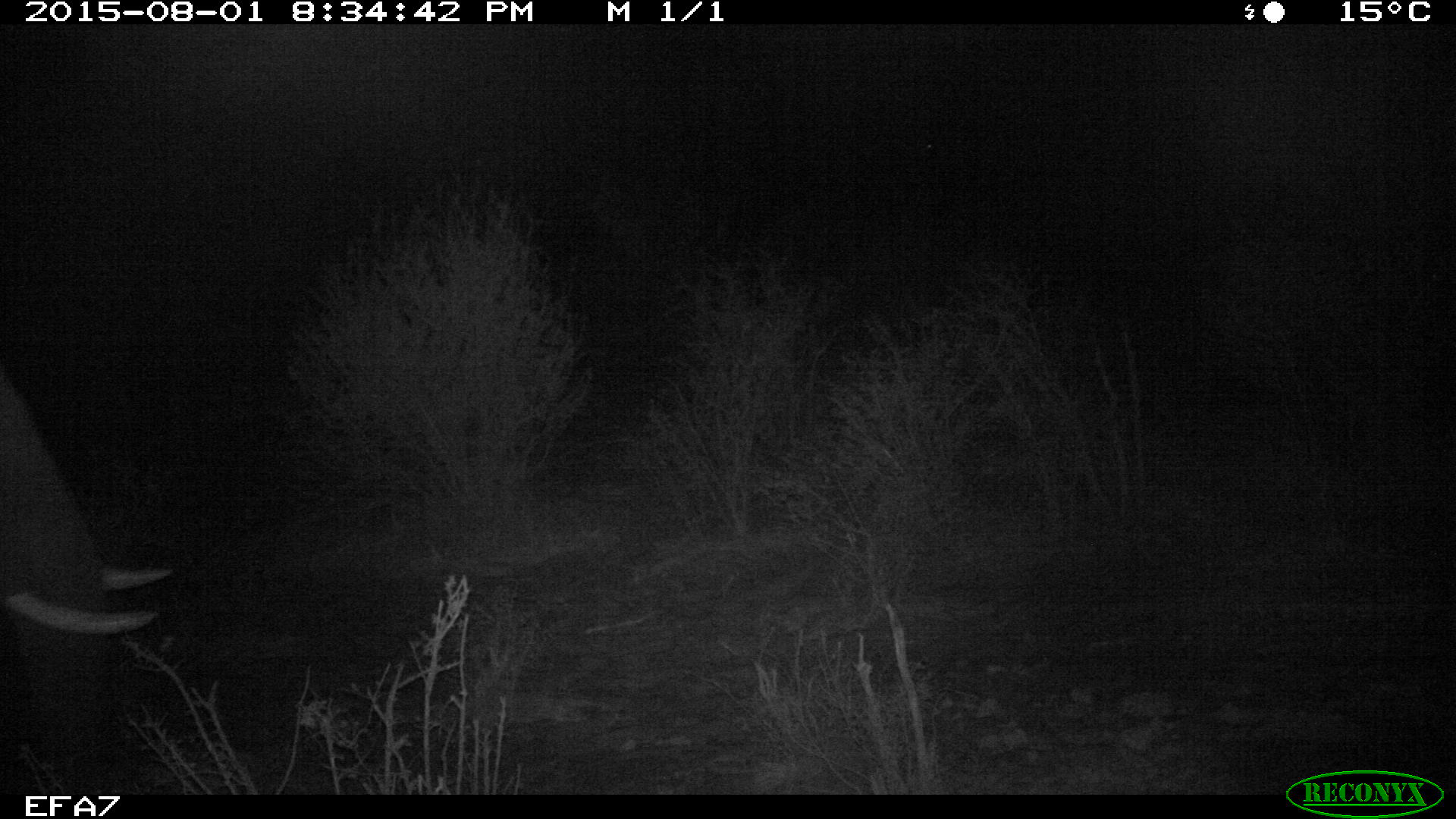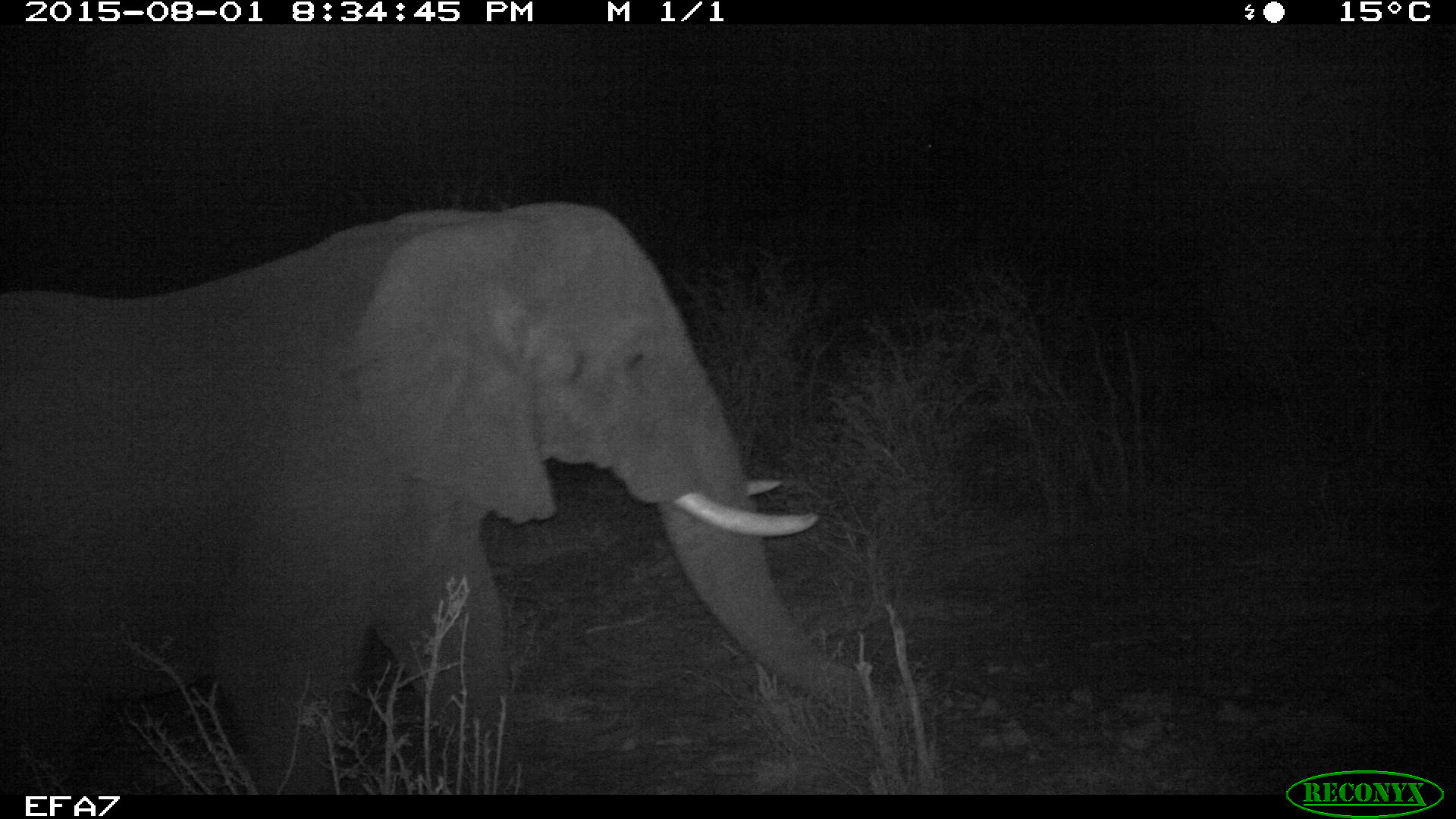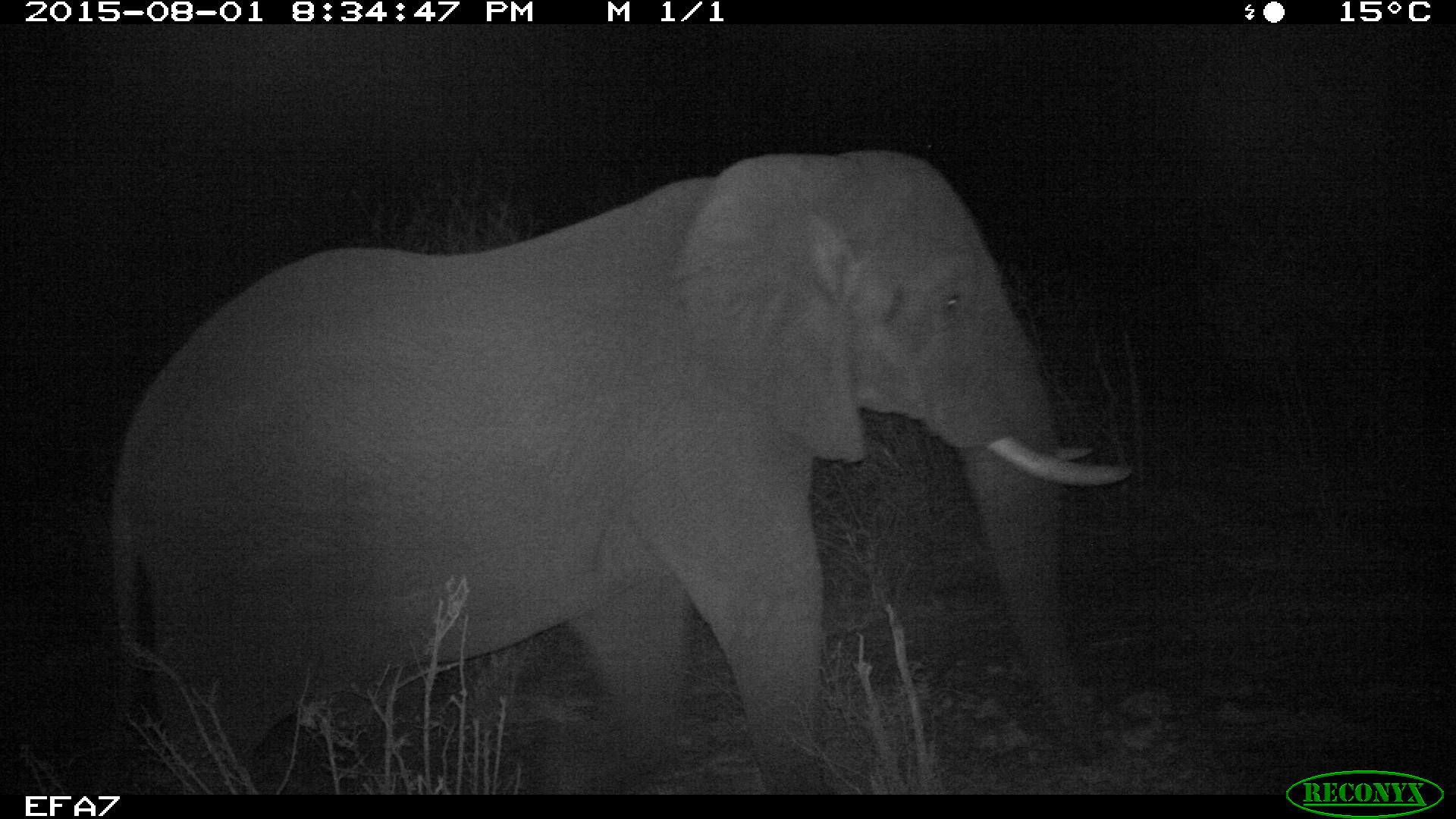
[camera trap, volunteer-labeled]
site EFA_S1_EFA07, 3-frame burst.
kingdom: Animalia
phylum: Chordata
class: Mammalia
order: Proboscidea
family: Elephantidae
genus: Loxodonta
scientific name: Loxodonta africana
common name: african bush elephant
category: elephant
Elephant (african bush elephant) (Loxodonta africana), count 1. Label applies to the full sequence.